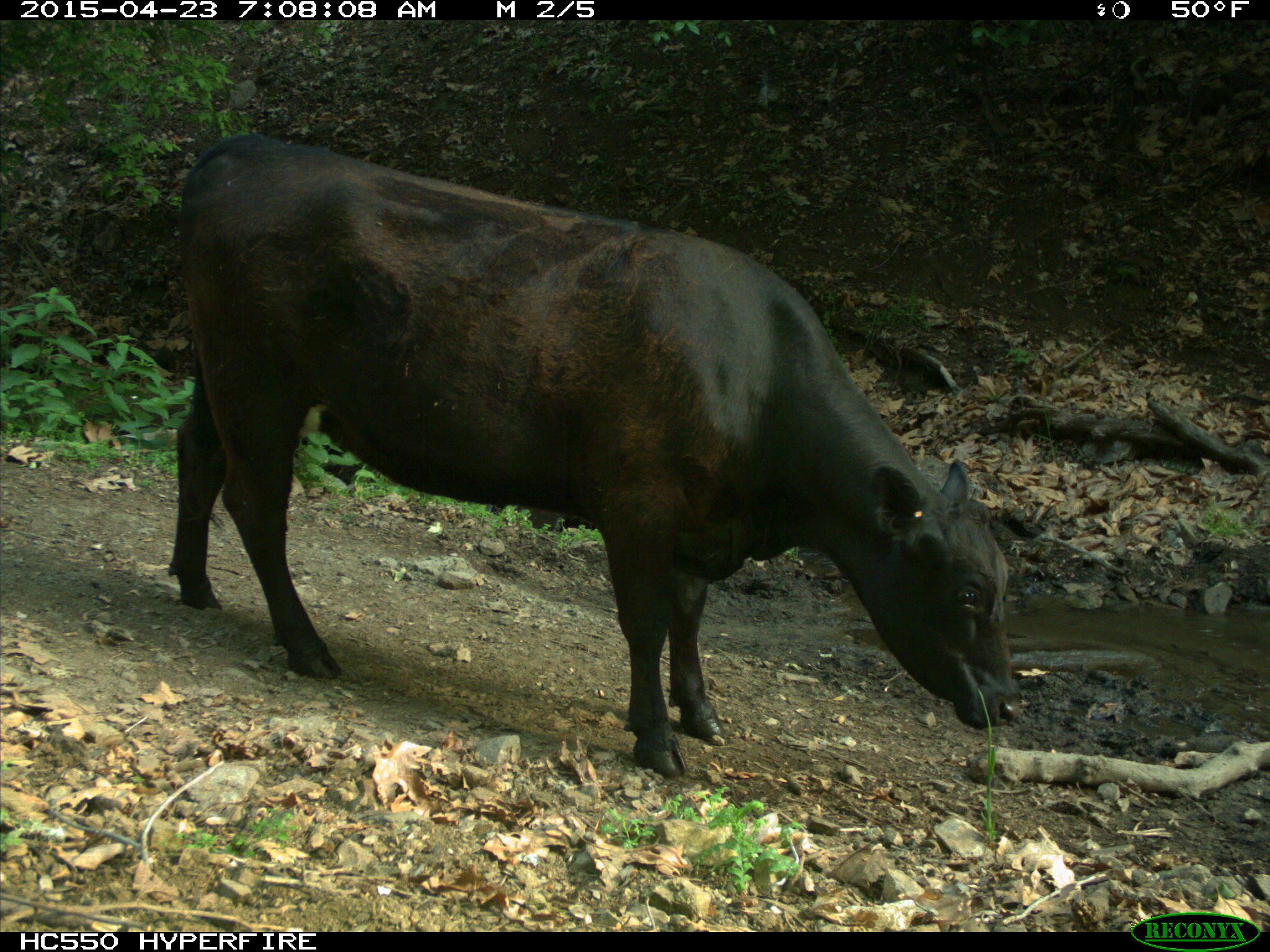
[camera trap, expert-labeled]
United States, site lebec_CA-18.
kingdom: Animalia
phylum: Chordata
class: Mammalia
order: Artiodactyla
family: Bovidae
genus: Bos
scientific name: Bos taurus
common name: domestic cow